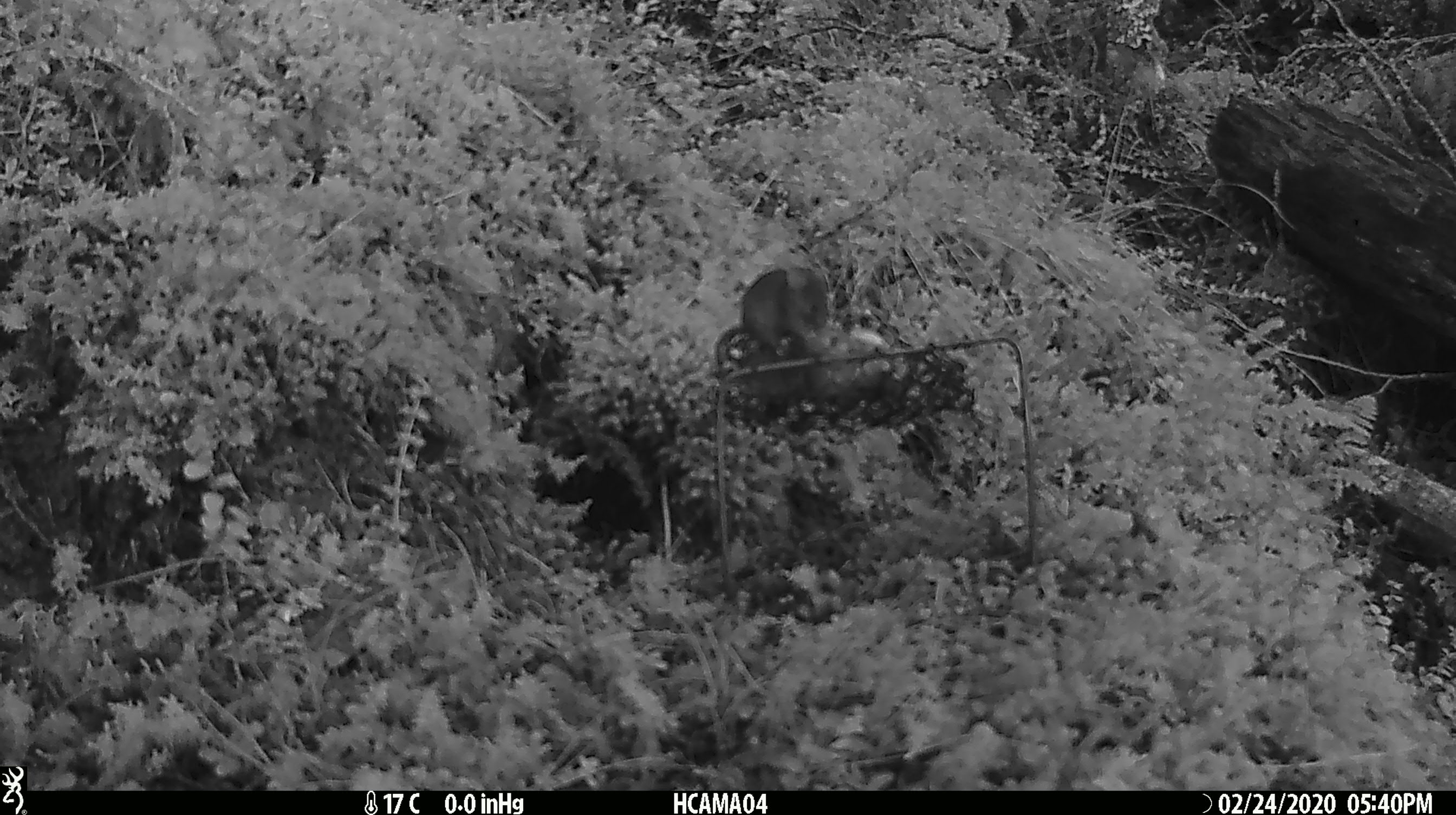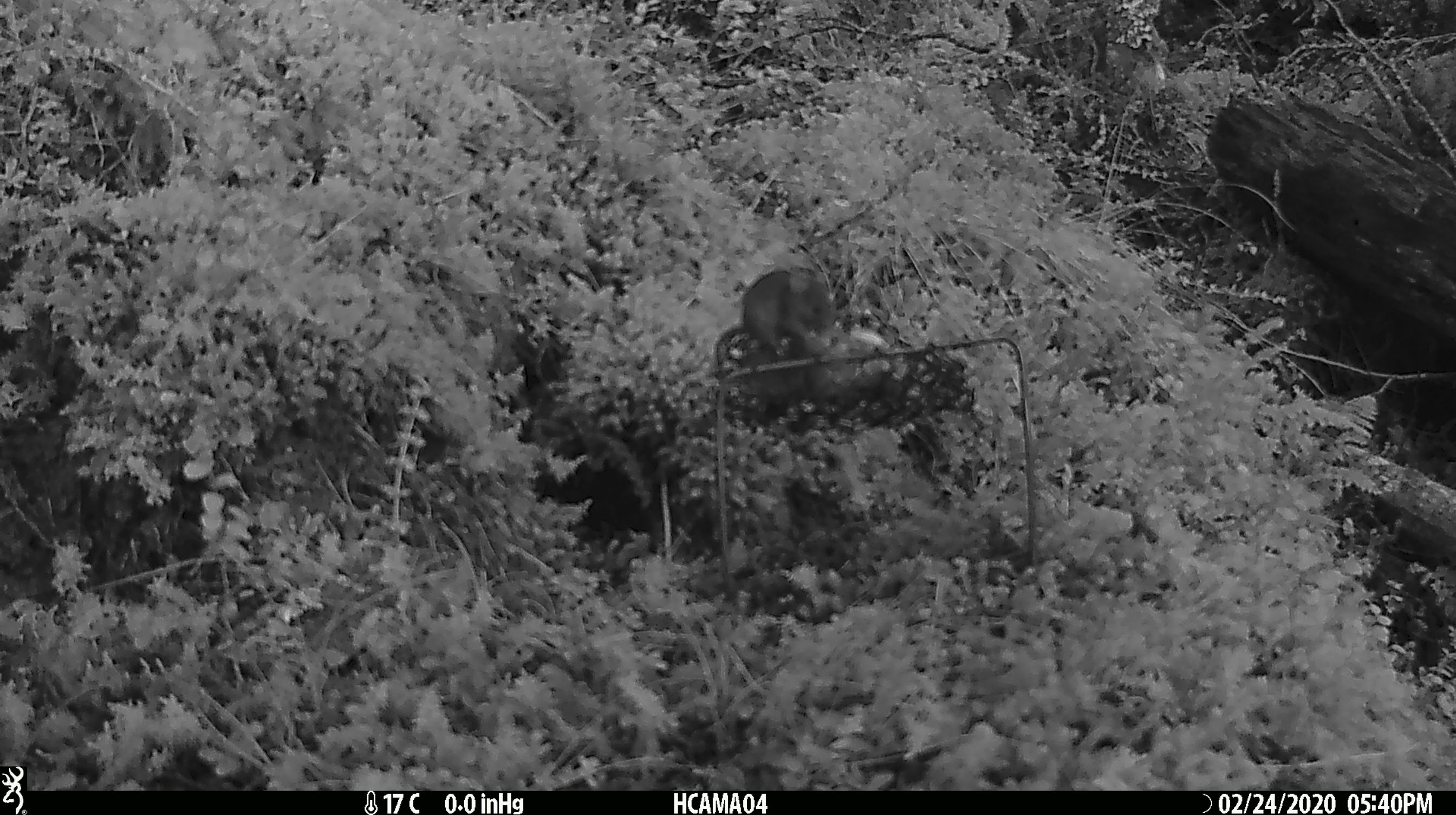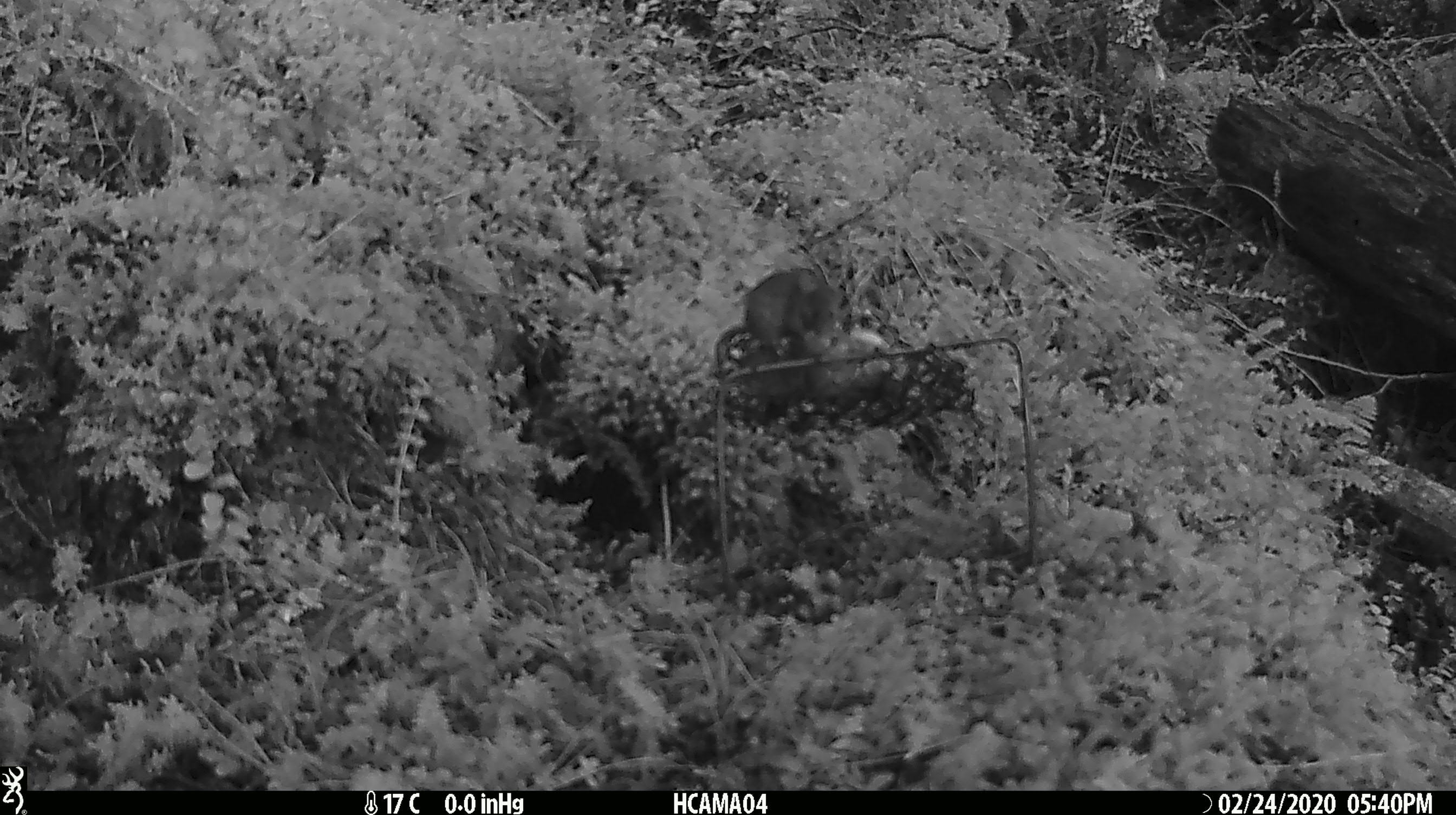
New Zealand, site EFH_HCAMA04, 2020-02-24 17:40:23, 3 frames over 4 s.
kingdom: Animalia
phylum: Chordata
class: Mammalia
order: Rodentia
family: Muridae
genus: Mus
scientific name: Mus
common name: mouse